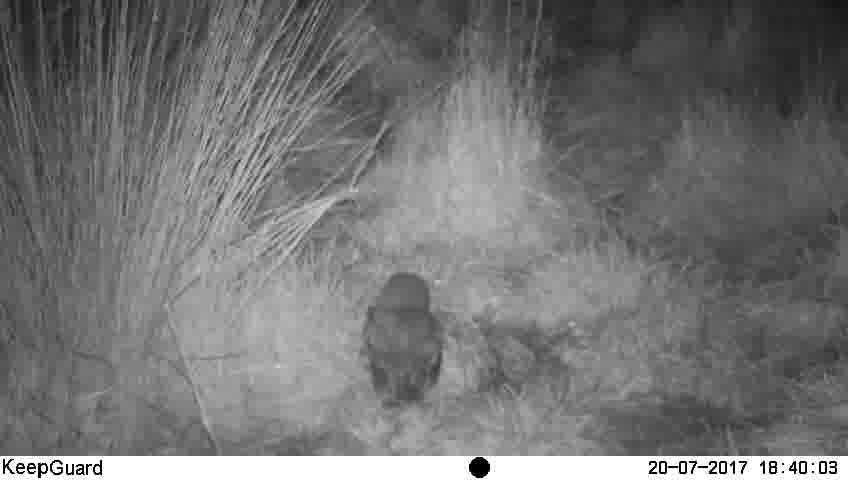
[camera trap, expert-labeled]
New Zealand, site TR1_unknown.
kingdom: Animalia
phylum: Chordata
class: Aves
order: Strigiformes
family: Strigidae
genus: Ninox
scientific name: Ninox novaeseelandiae novaeseelandiae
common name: morepork